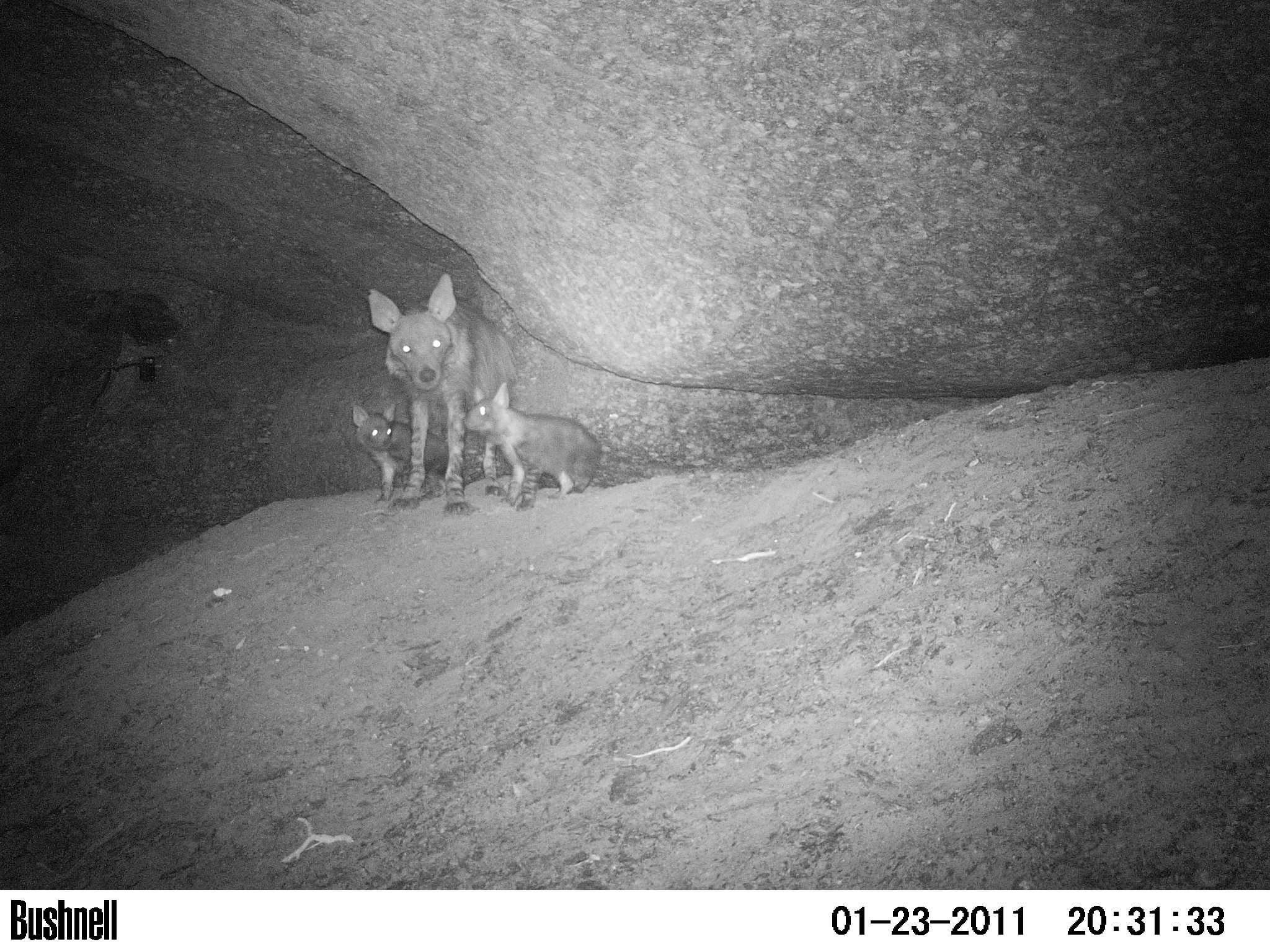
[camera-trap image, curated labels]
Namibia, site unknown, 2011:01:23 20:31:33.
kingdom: Animalia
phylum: Chordata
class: Mammalia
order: Carnivora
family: Hyaenidae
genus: Parahyaena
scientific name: Parahyaena brunnea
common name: brown hyena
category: hyaena brunnea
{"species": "hyaena brunnea (brown hyena) (Parahyaena brunnea)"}